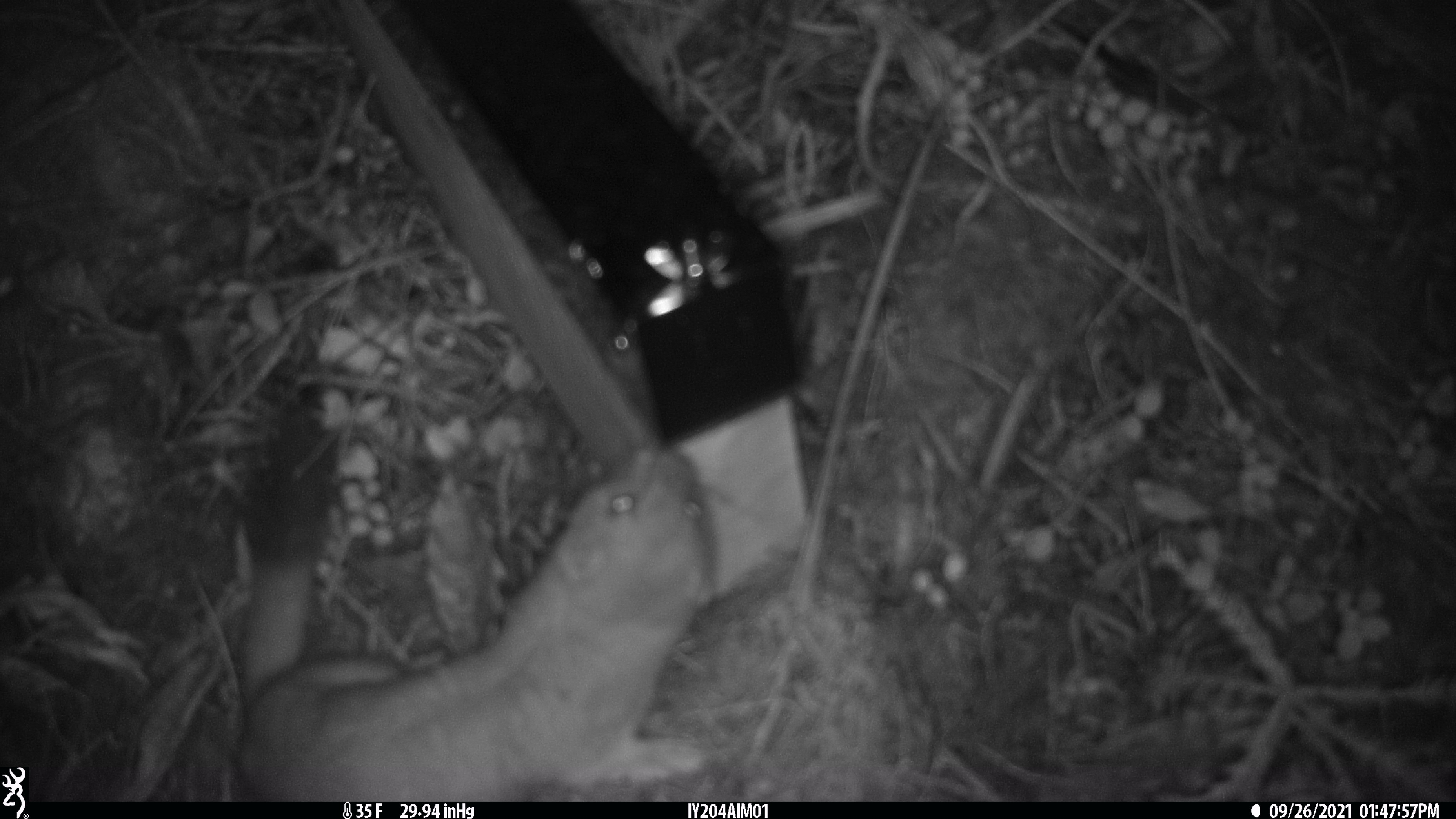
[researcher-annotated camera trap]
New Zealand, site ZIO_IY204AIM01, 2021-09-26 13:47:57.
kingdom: Animalia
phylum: Chordata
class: Mammalia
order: Carnivora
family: Mustelidae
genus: Mustela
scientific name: Mustela erminea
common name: stoat